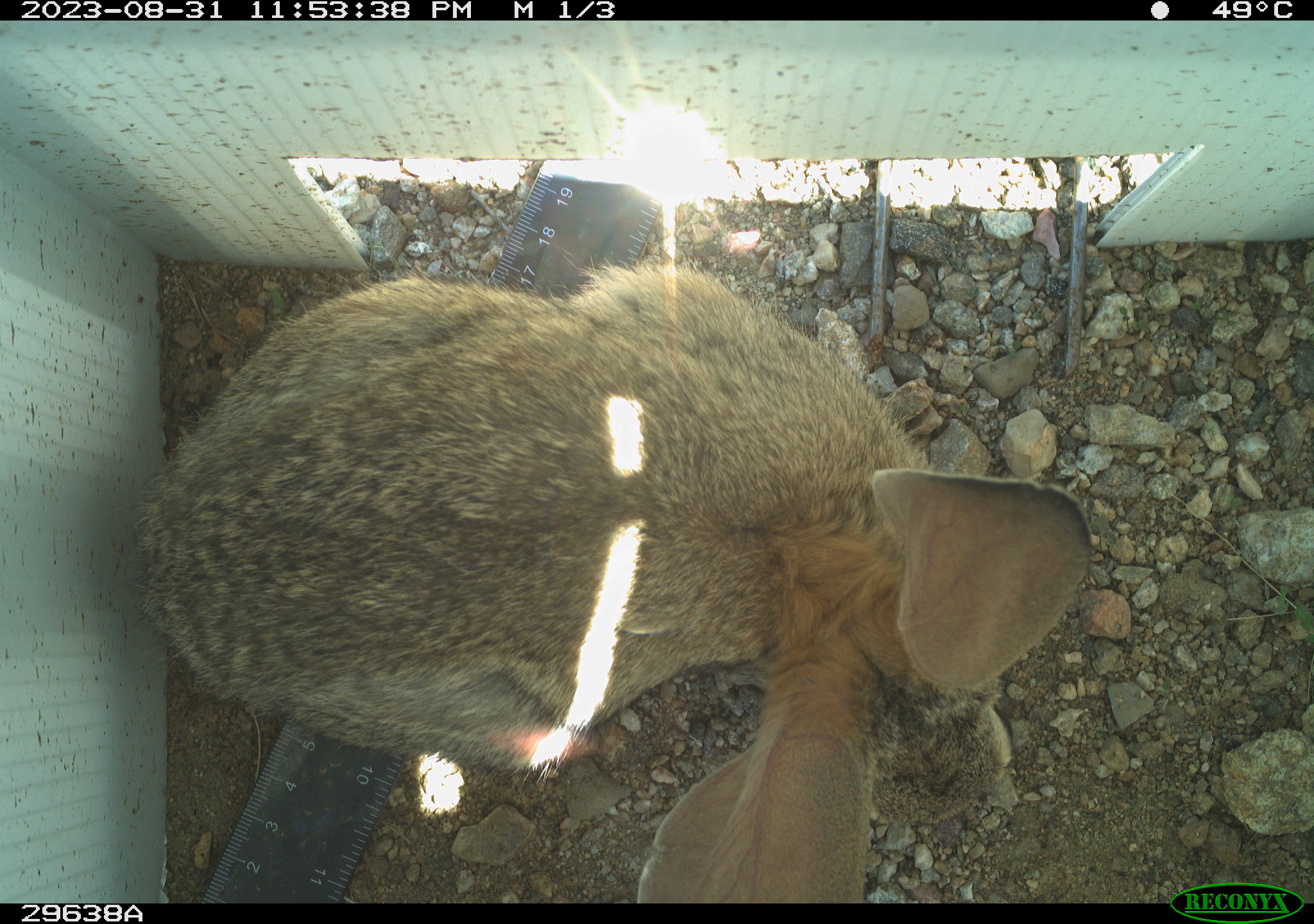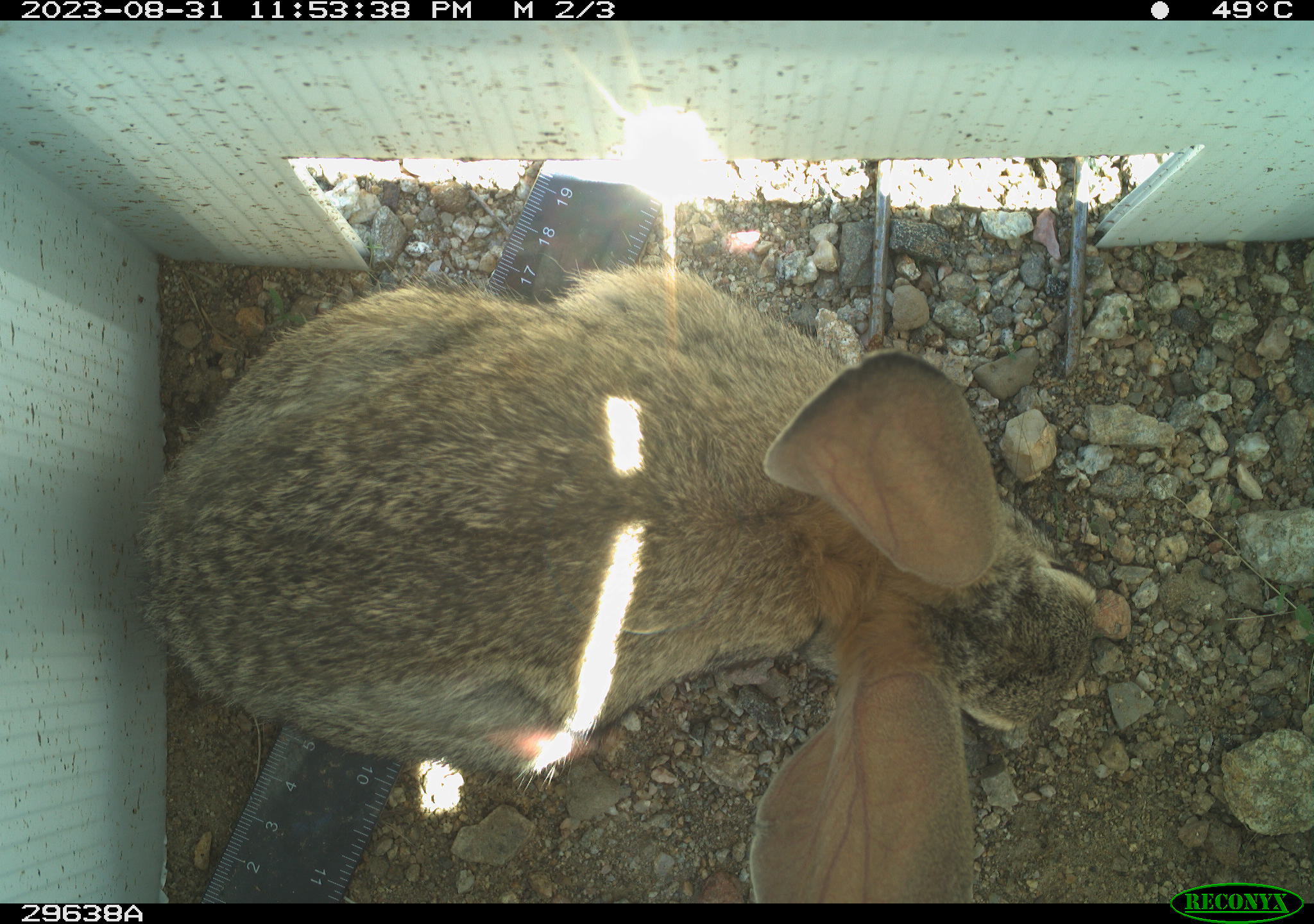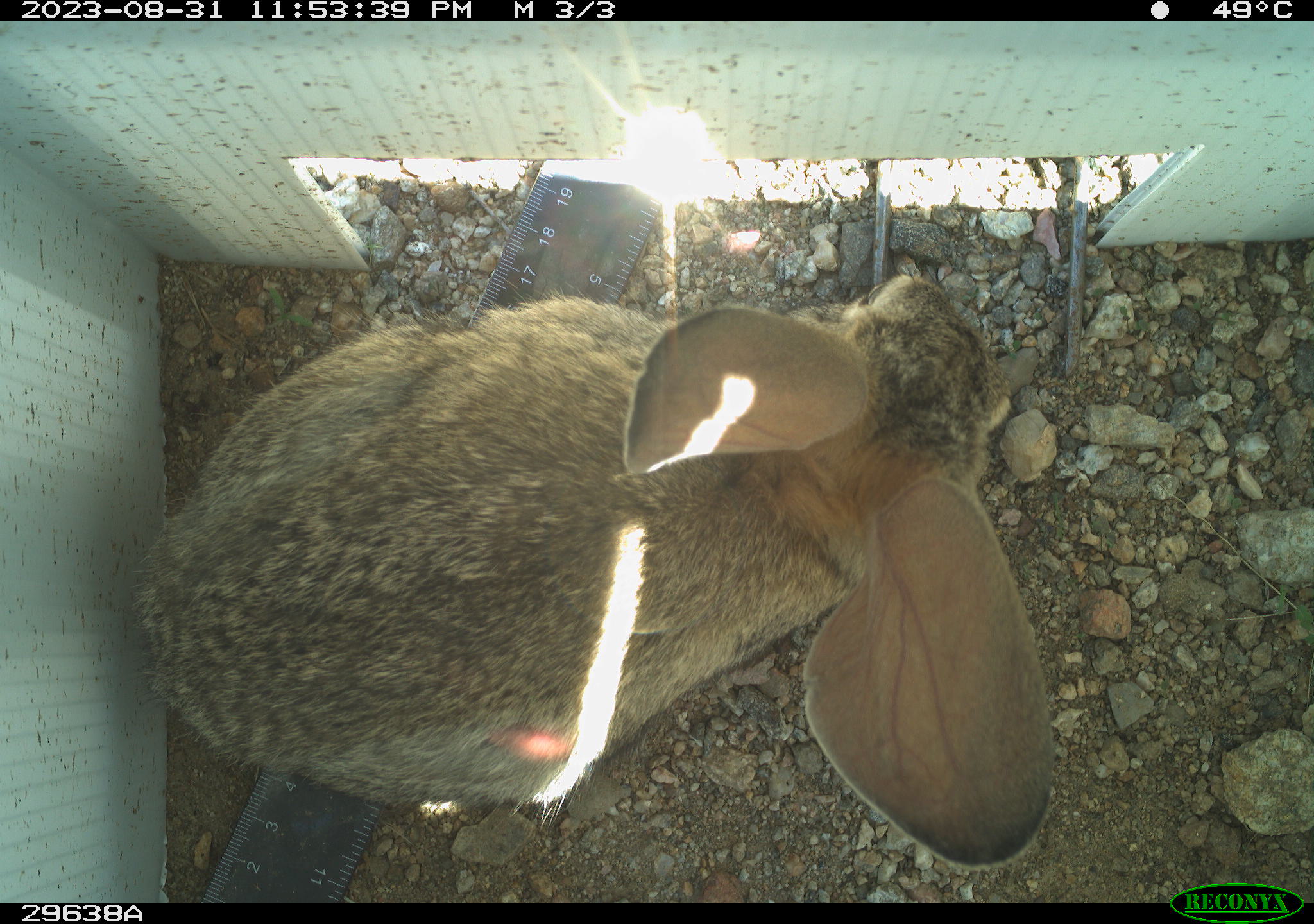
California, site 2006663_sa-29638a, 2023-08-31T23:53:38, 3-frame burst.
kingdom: Animalia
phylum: Chordata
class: Mammalia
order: Lagomorpha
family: Leporidae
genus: Lepus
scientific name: Lepus californicus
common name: black-tailed jackrabbit